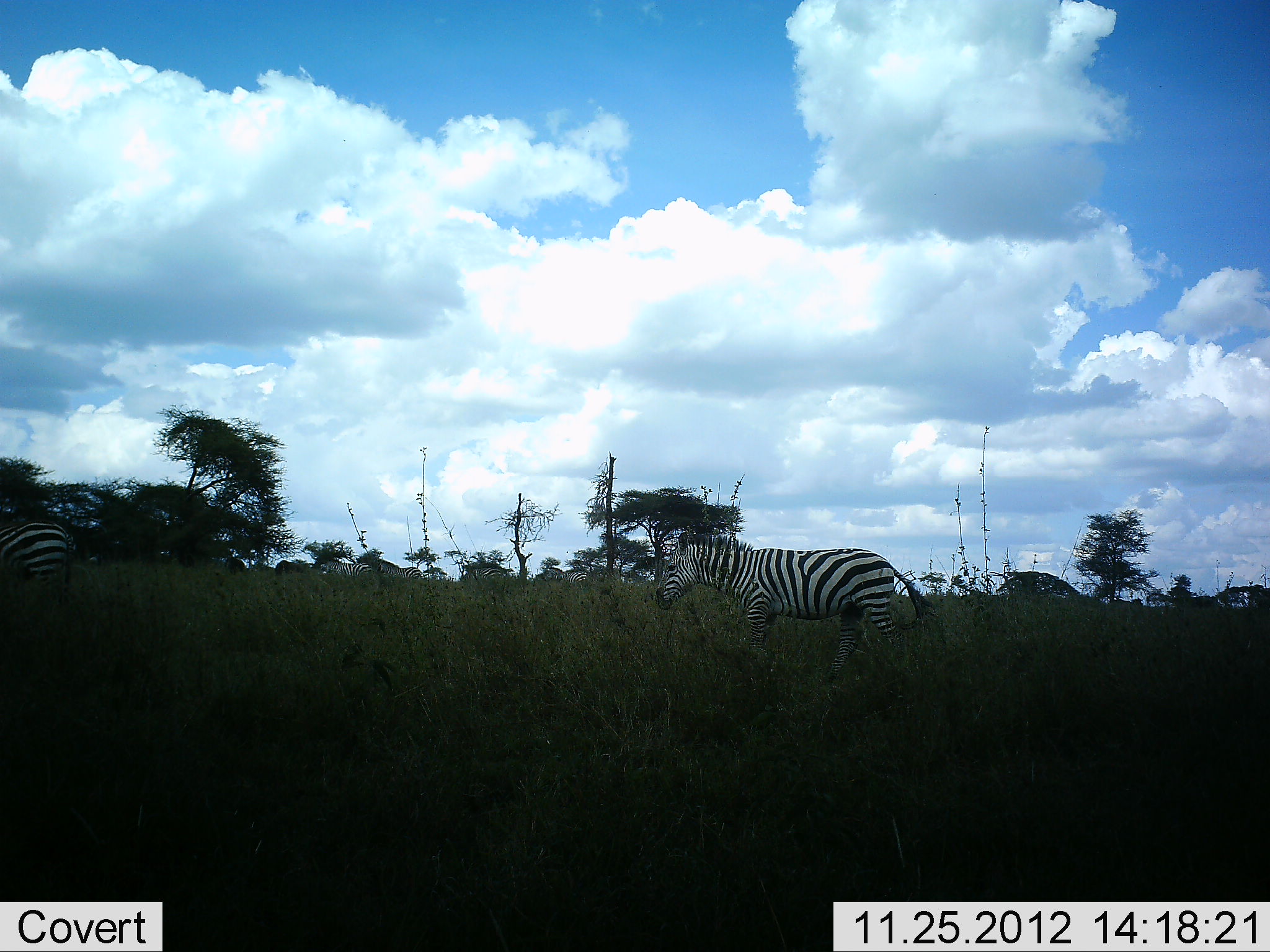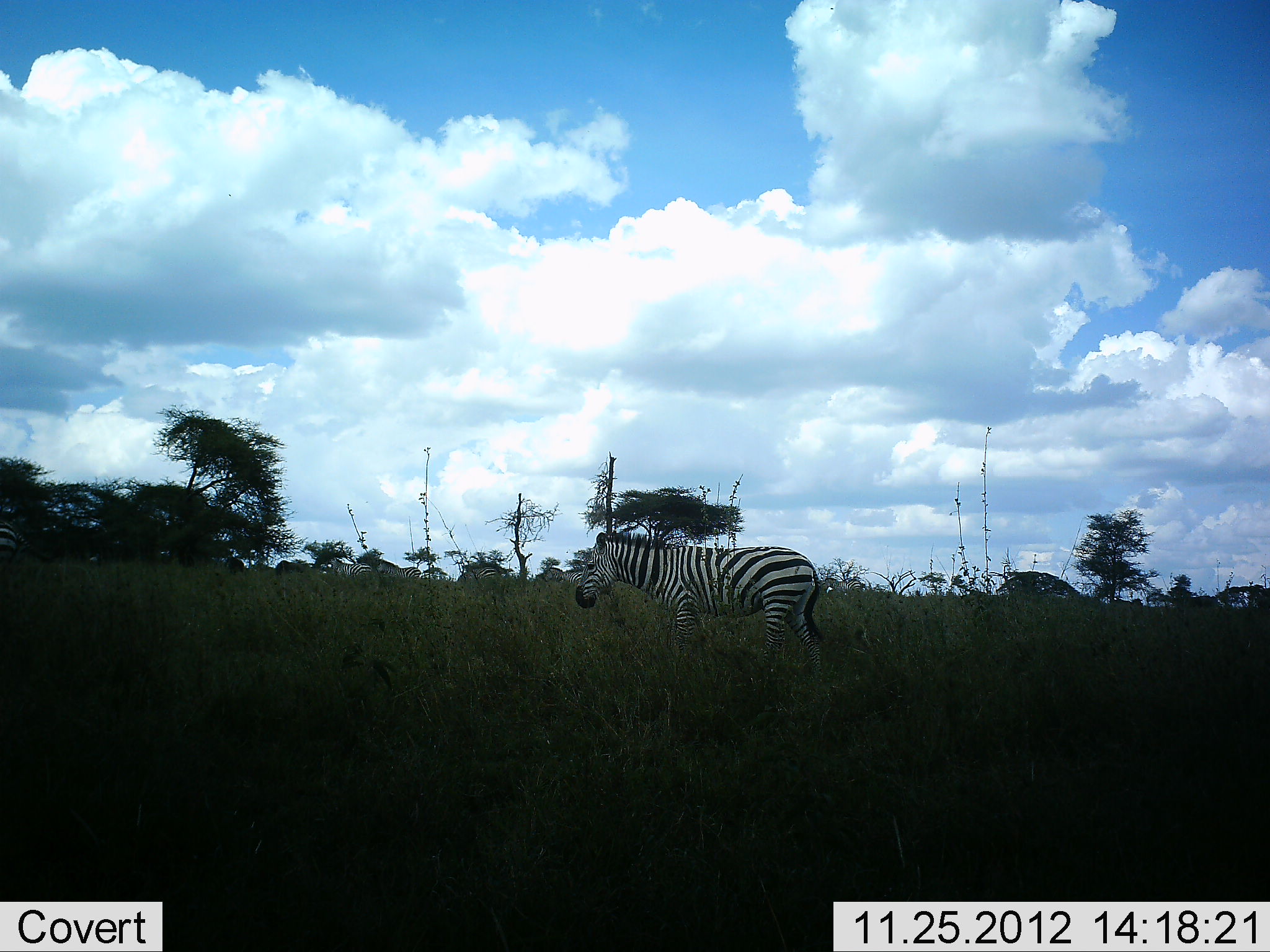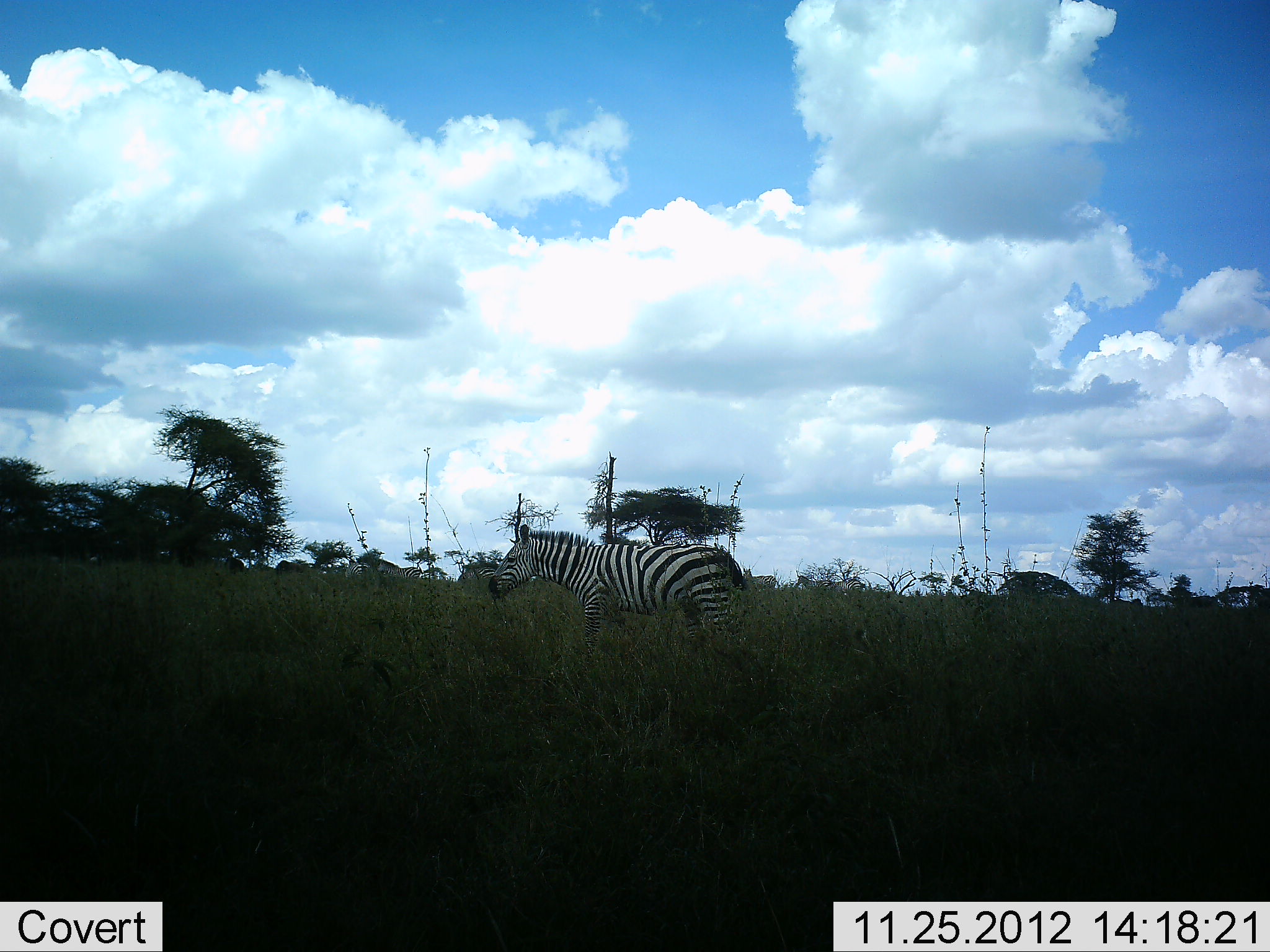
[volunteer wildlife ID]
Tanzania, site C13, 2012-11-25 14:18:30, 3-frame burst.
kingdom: Animalia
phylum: Chordata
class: Mammalia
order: Perissodactyla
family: Equidae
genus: Equus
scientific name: Equus quagga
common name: plains zebra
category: zebra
Zebra (plains zebra) (Equus quagga), count 5. Behavior (volunteer vote fractions): standing 20%, resting 0%, moving 100%, interacting 0%. Young present (vote fraction): 0%. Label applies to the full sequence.